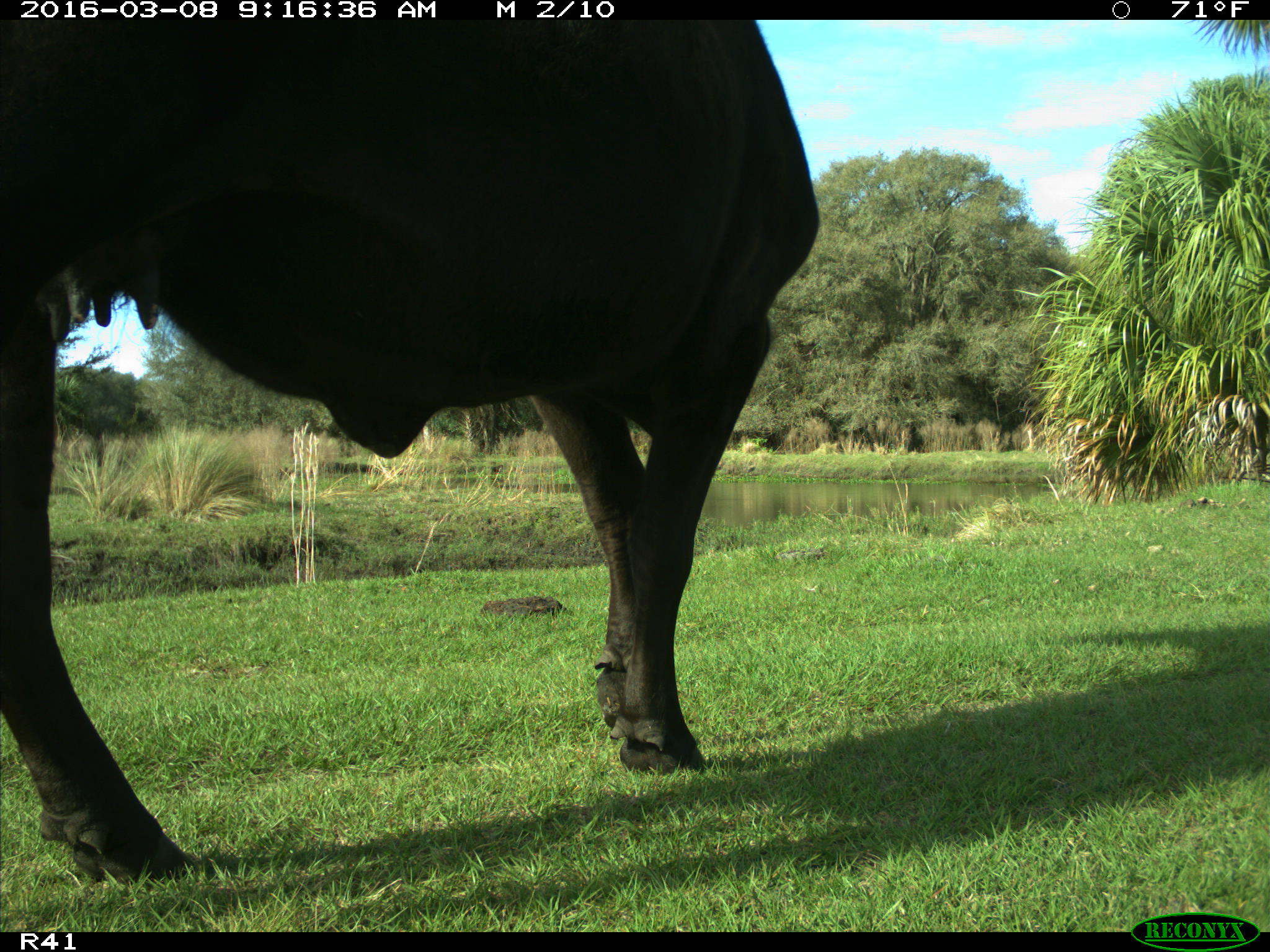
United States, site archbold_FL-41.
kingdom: Animalia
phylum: Chordata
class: Mammalia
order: Artiodactyla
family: Bovidae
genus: Bos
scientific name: Bos taurus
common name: domestic cow